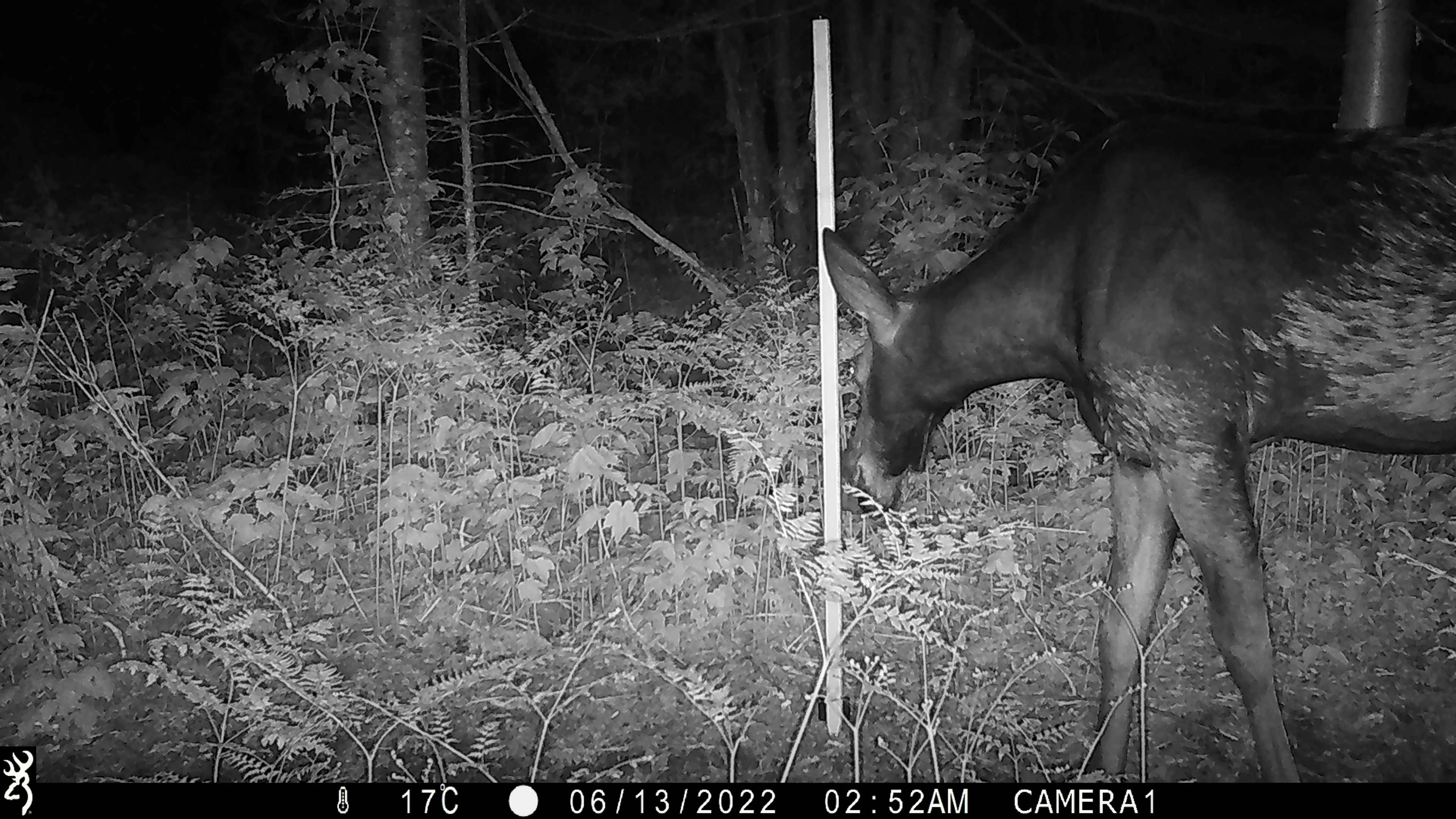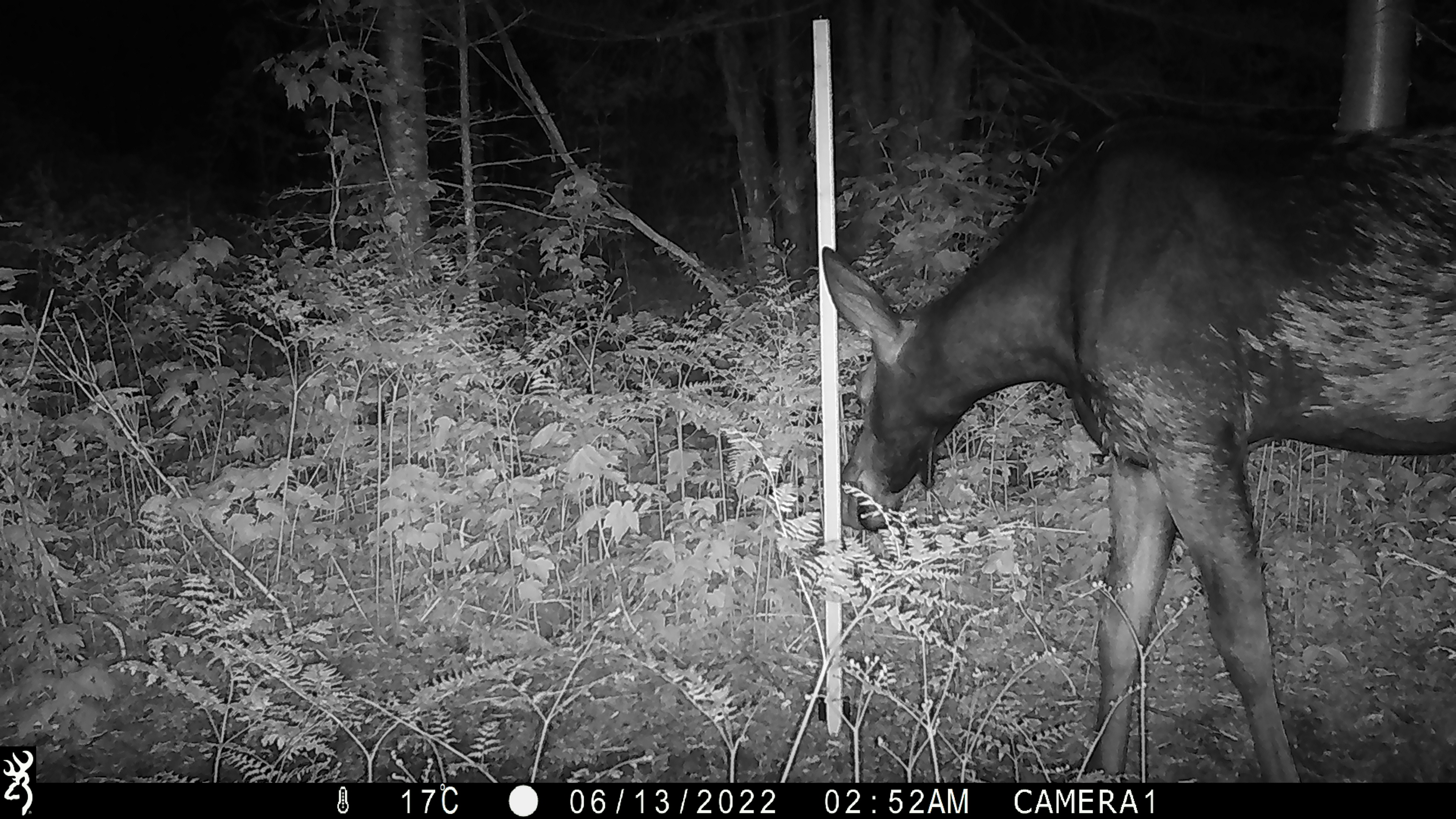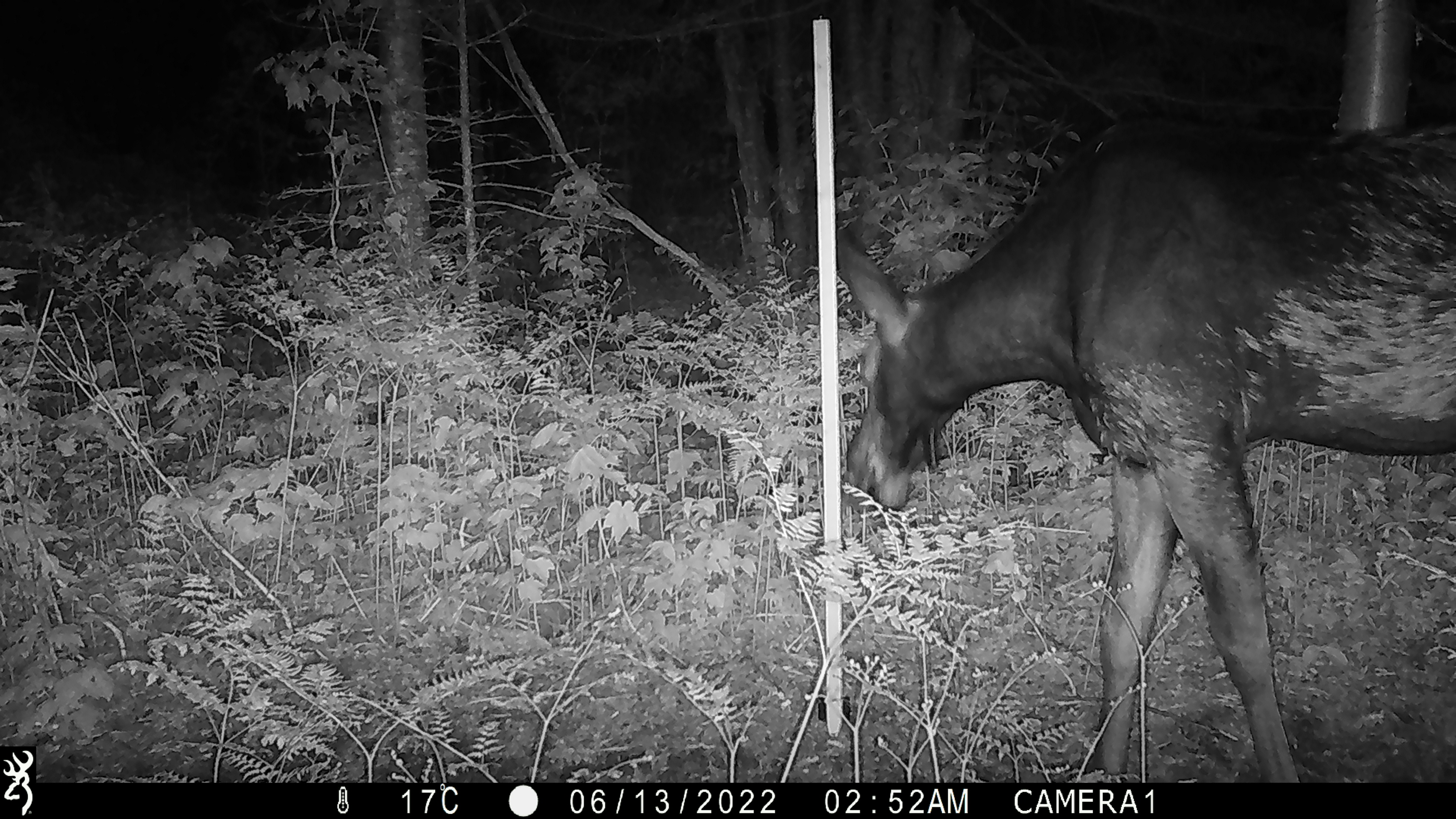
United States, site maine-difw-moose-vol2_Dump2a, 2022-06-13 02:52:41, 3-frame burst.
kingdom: Animalia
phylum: Chordata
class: Mammalia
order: Artiodactyla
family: Cervidae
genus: Alces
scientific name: Alces alces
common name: moose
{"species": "moose (Alces alces)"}